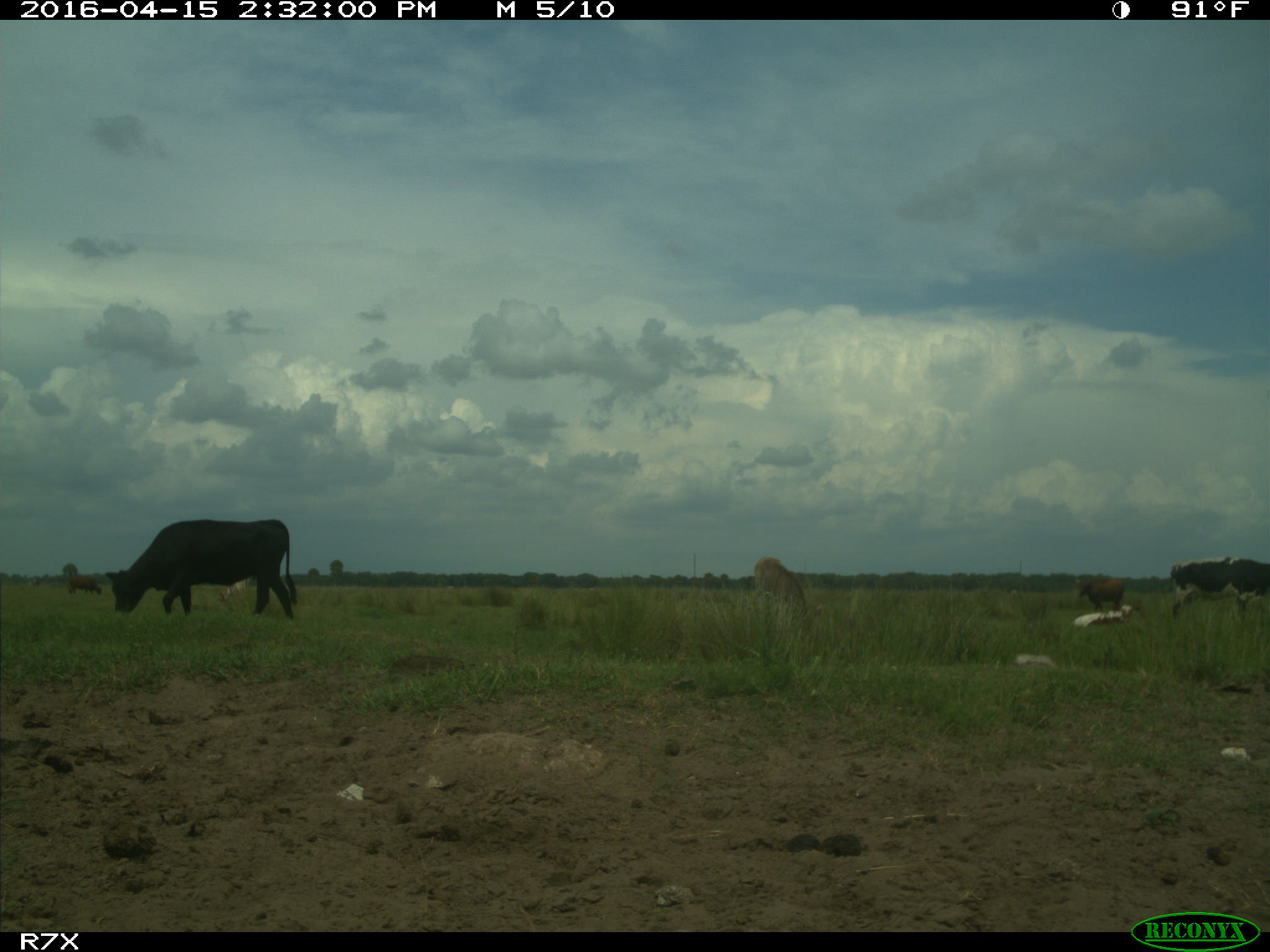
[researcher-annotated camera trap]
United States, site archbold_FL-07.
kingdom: Animalia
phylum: Chordata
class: Mammalia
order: Artiodactyla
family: Bovidae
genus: Bos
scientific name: Bos taurus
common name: domestic cow